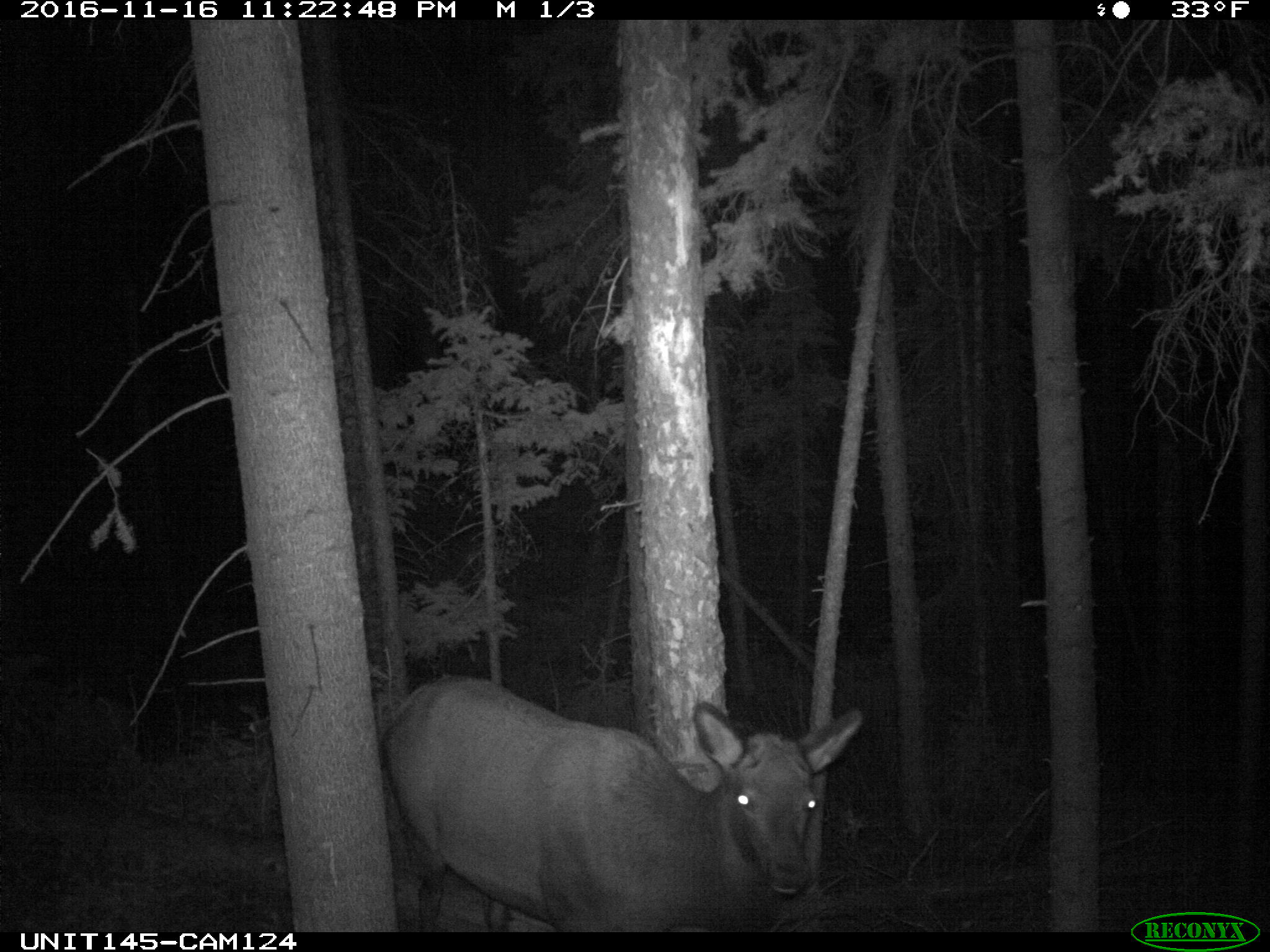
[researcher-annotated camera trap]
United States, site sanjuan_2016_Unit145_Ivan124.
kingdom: Animalia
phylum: Chordata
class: Mammalia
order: Artiodactyla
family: Cervidae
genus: Cervus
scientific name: Cervus elaphus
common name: red deer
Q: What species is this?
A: Cervus elaphus (red deer).